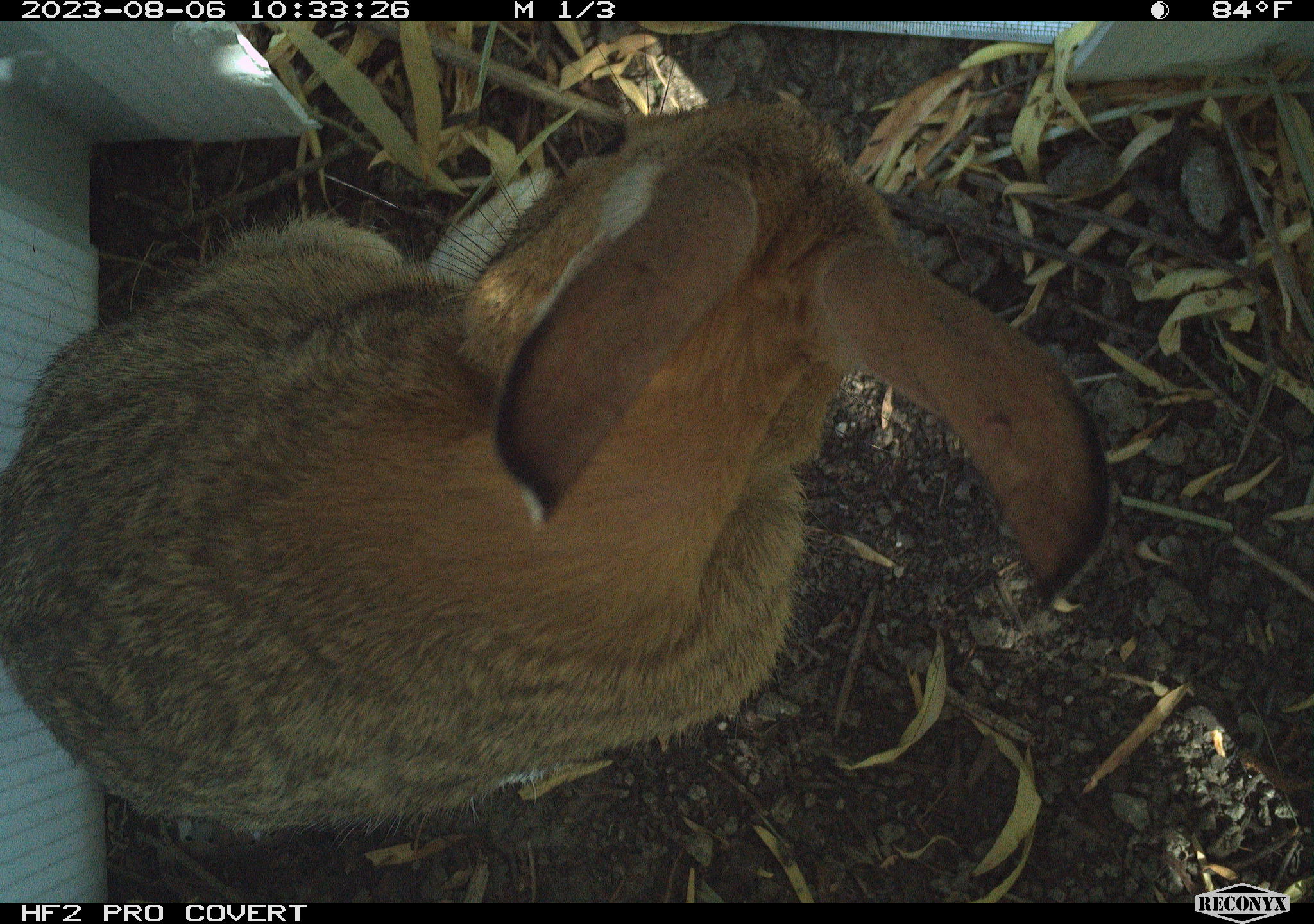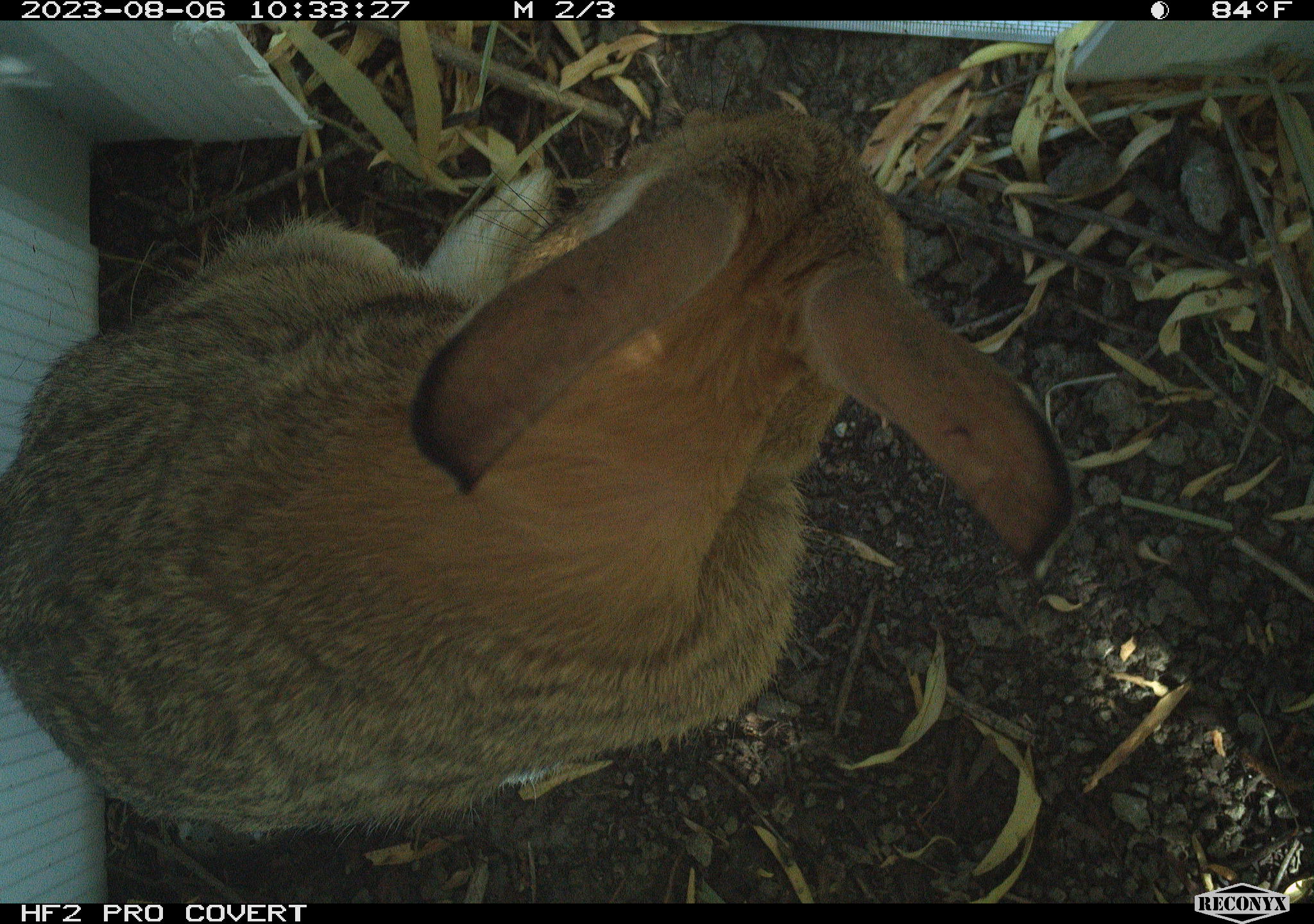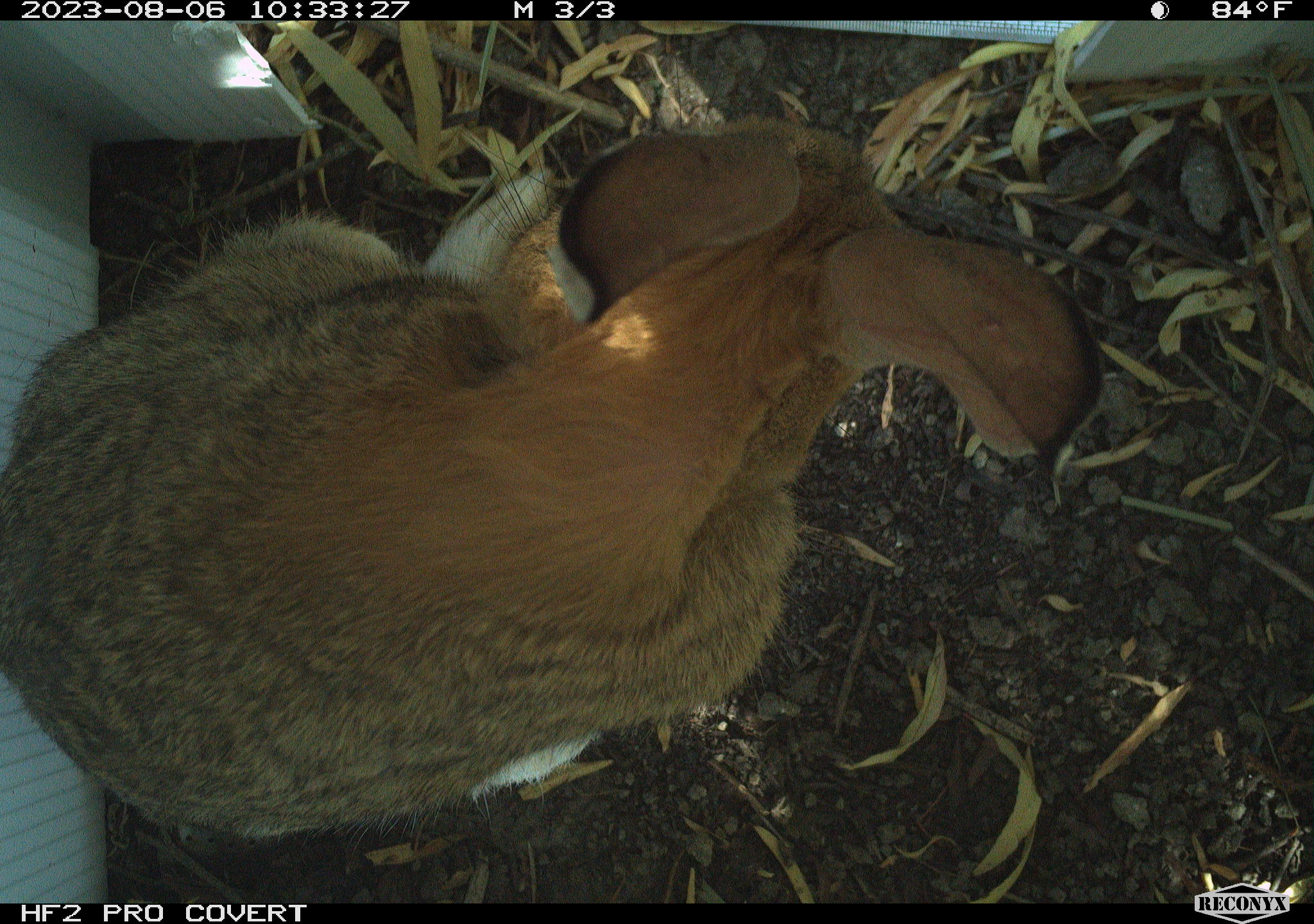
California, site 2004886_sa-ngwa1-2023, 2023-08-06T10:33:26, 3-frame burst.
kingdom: Animalia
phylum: Chordata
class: Mammalia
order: Lagomorpha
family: Leporidae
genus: Sylvilagus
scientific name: Sylvilagus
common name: cottontail rabbits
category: sylvilagus species